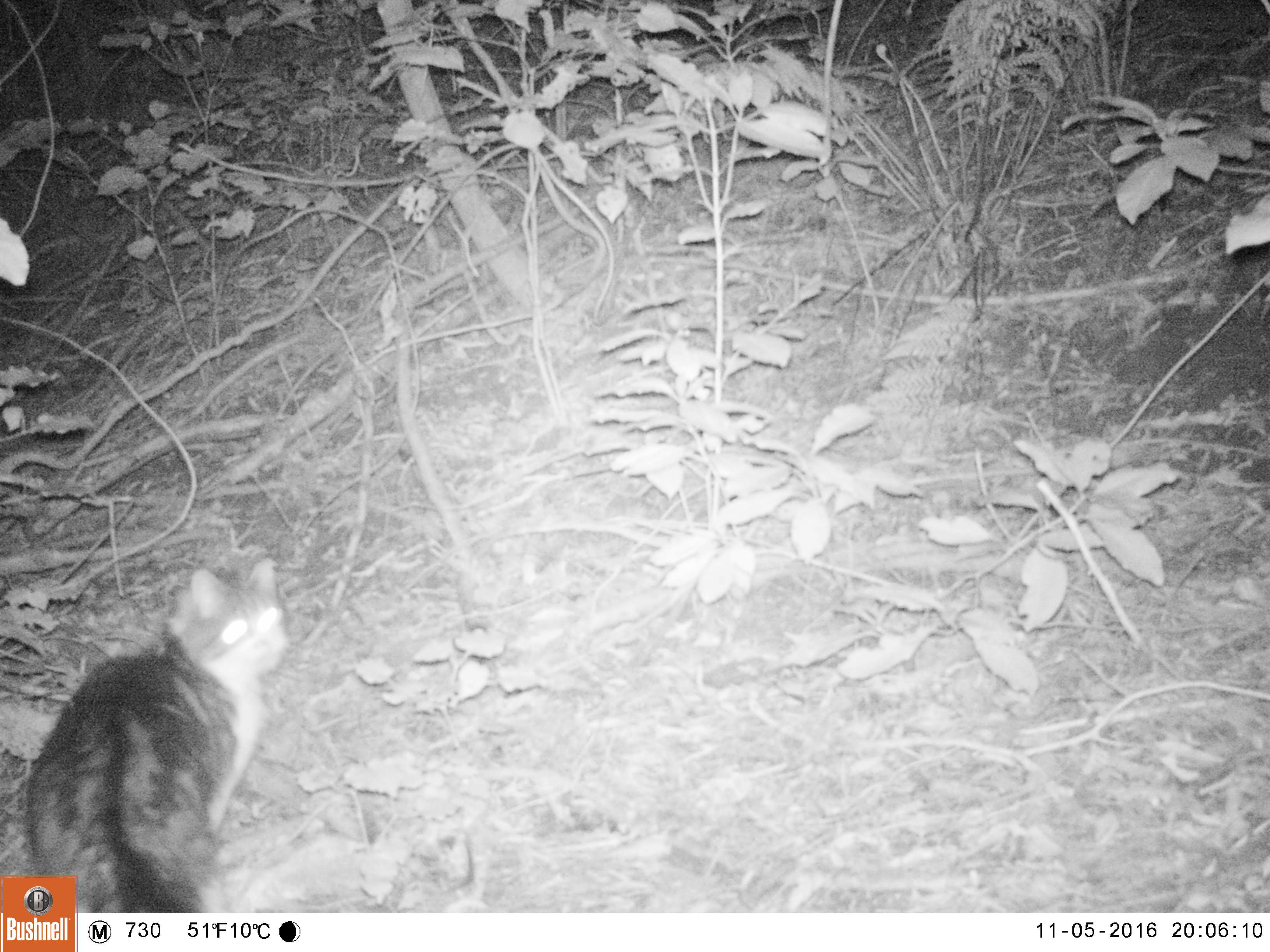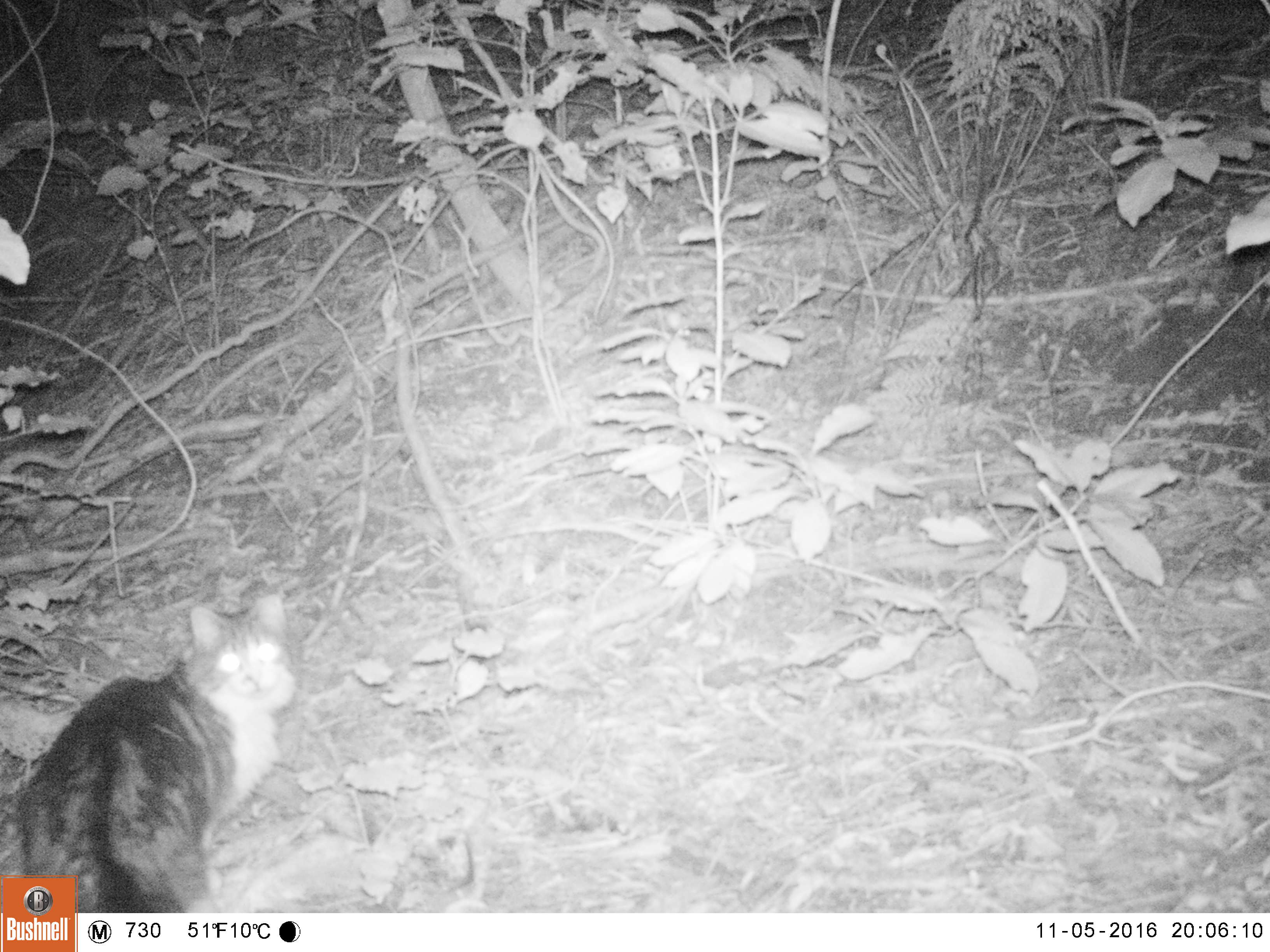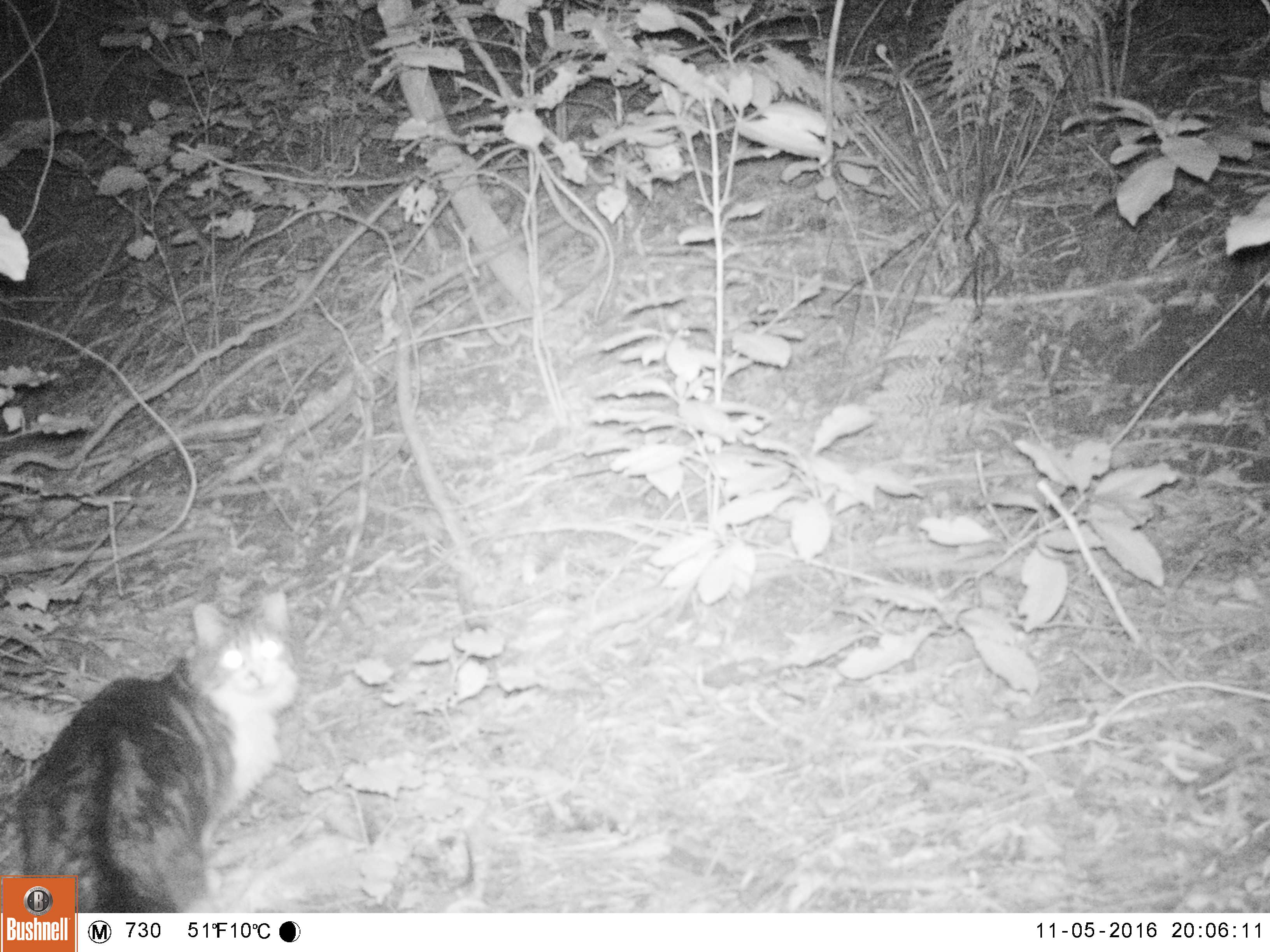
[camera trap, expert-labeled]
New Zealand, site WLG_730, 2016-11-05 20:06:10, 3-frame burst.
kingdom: Animalia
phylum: Chordata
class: Mammalia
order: Carnivora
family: Felidae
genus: Felis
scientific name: Felis catus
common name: domestic cat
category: cat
Cat (domestic cat) (Felis catus).